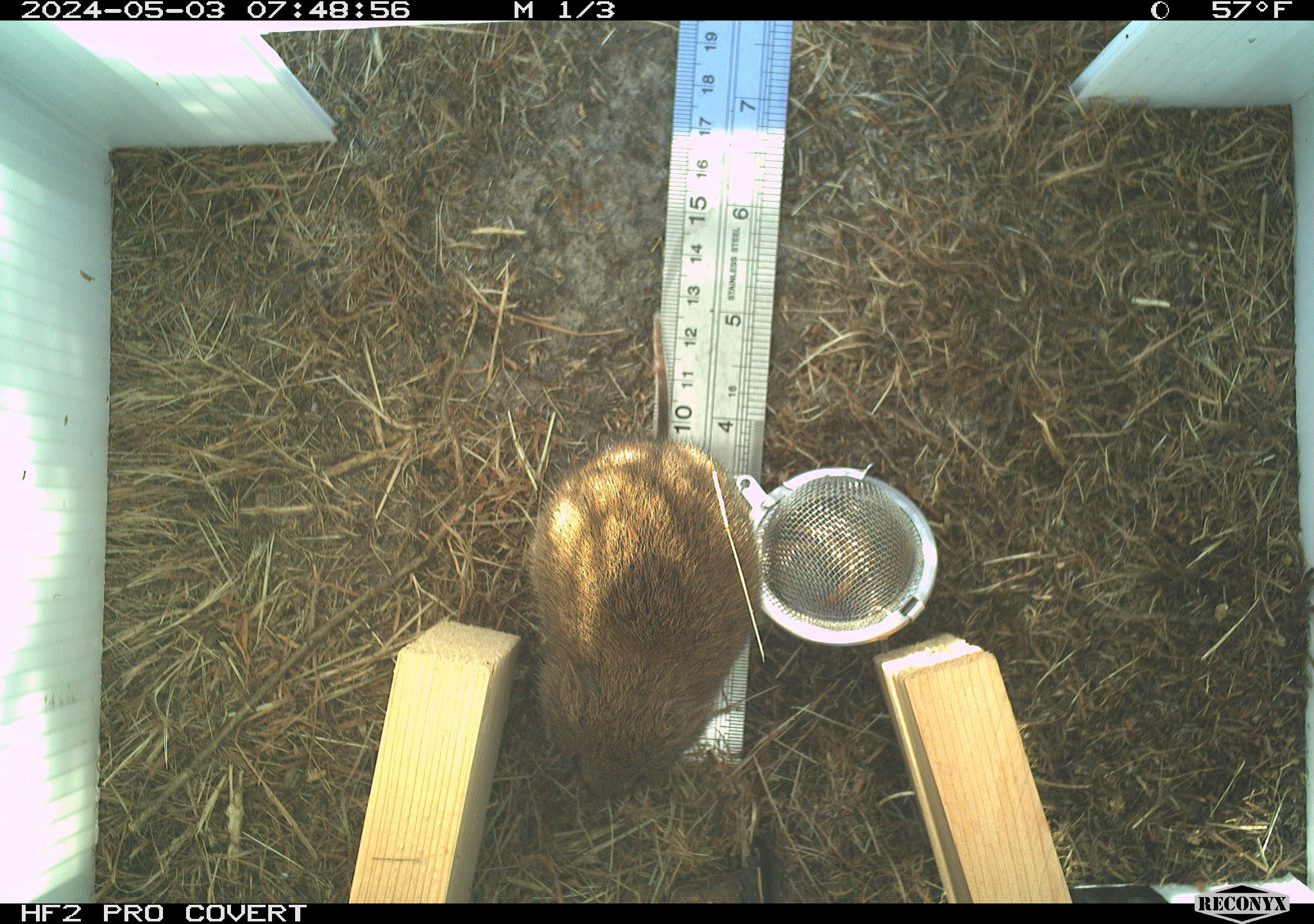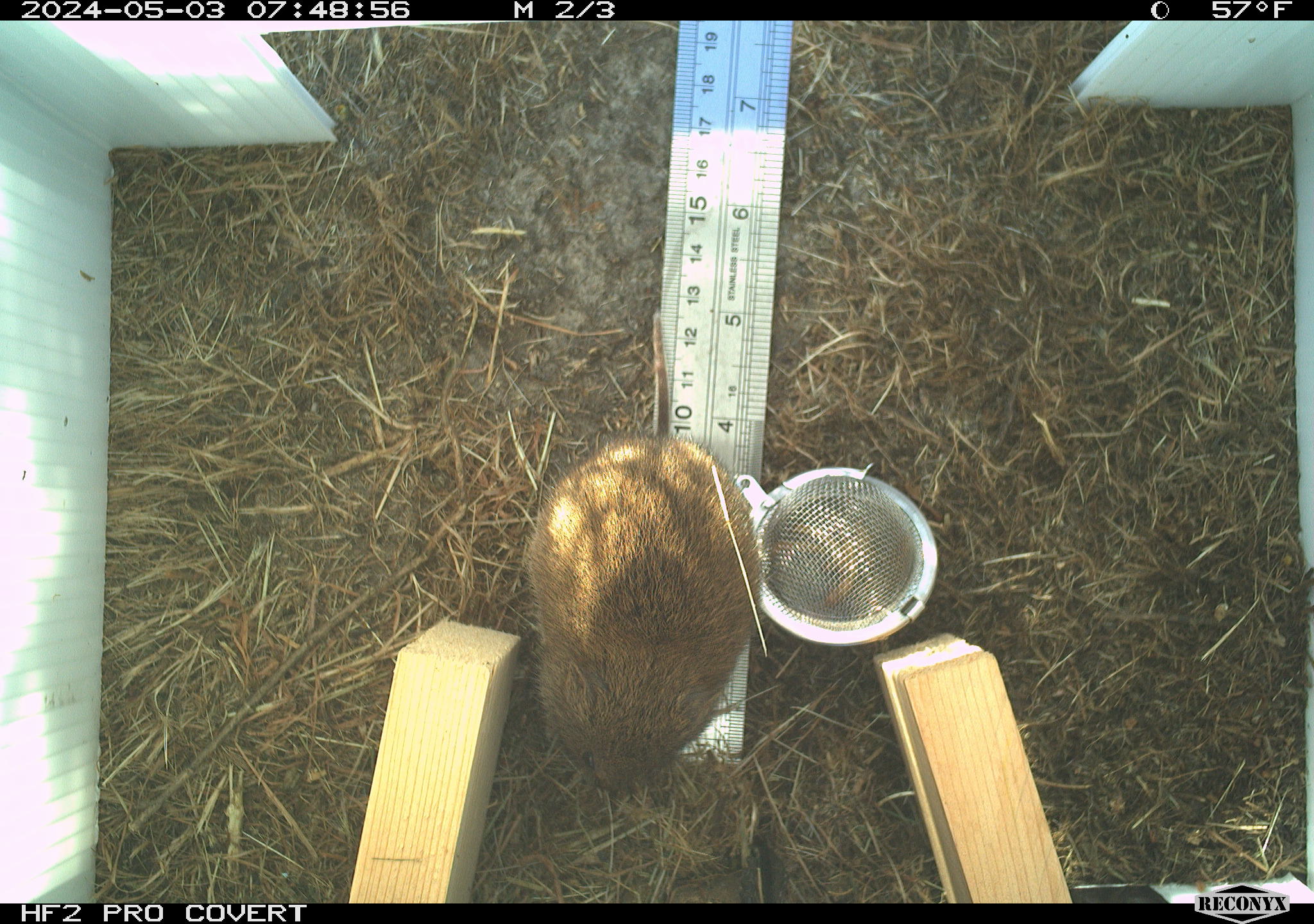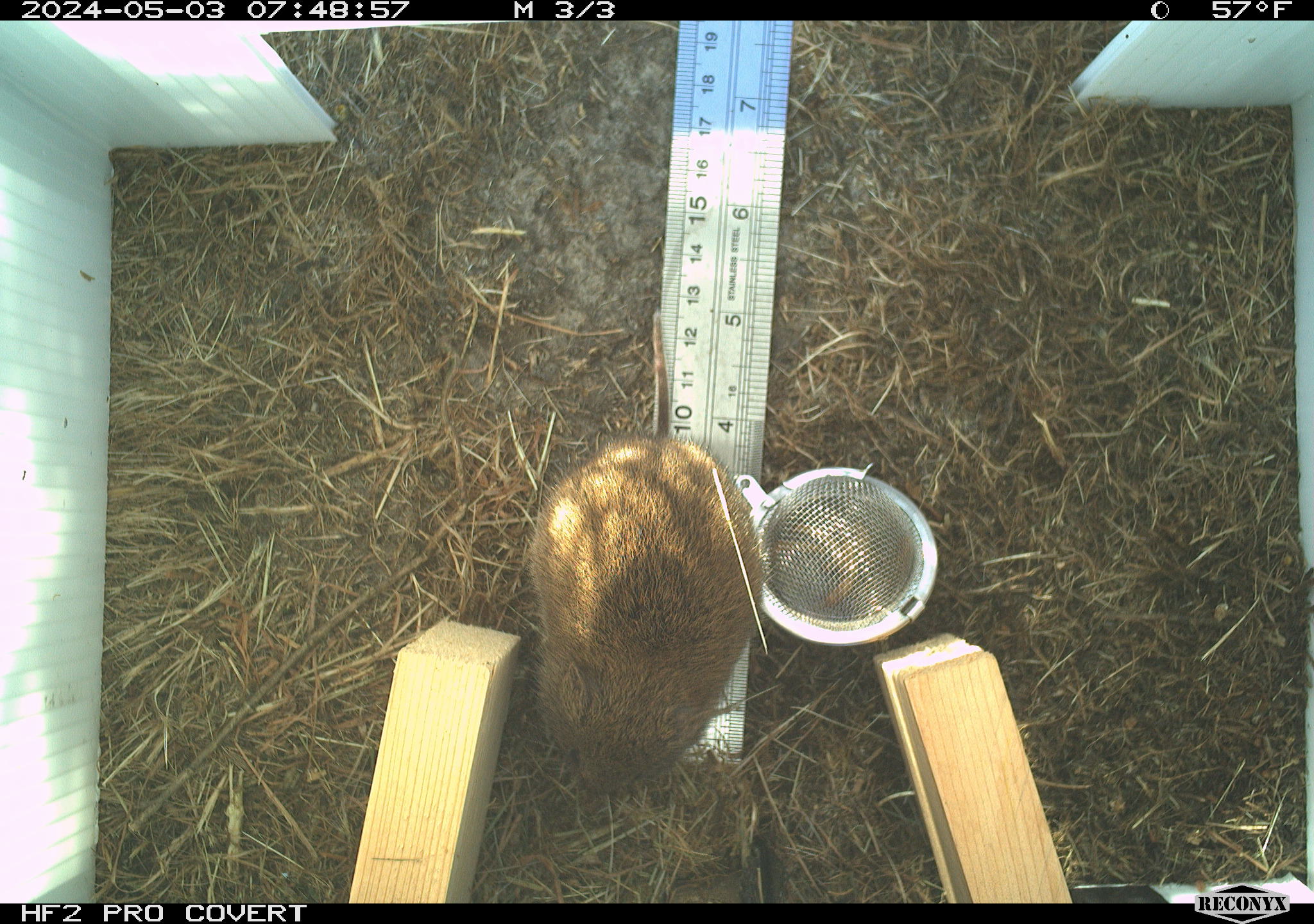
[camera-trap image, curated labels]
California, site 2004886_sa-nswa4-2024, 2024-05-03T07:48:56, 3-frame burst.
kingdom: Animalia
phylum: Chordata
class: Mammalia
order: Rodentia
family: Cricetidae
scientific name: Arvicolinae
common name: voles, lemmings, and muskrats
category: arvicolinae subfamily